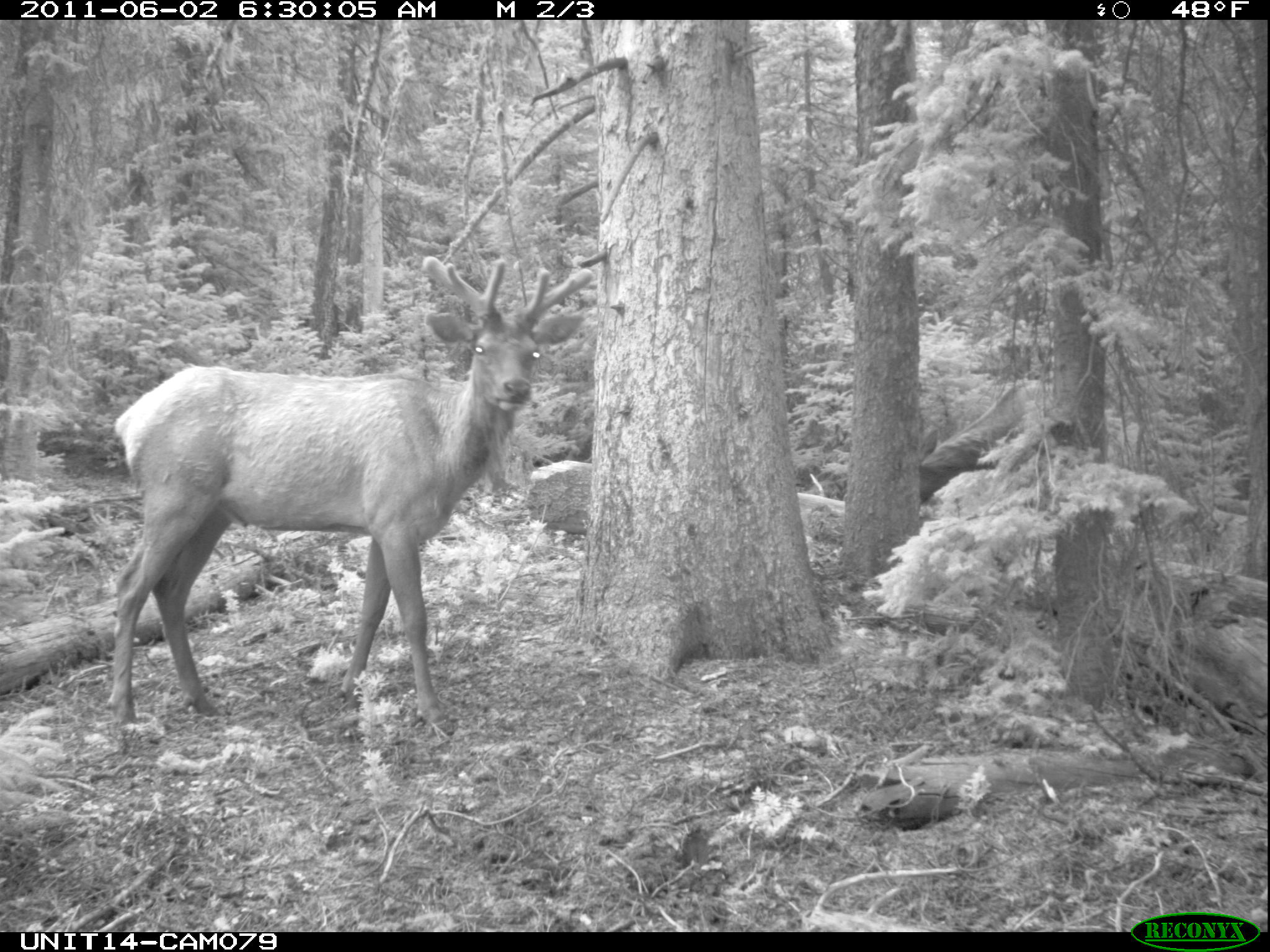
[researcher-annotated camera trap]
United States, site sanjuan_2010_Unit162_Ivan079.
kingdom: Animalia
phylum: Chordata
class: Mammalia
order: Artiodactyla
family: Cervidae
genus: Cervus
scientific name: Cervus elaphus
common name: red deer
Cervus elaphus (red deer).